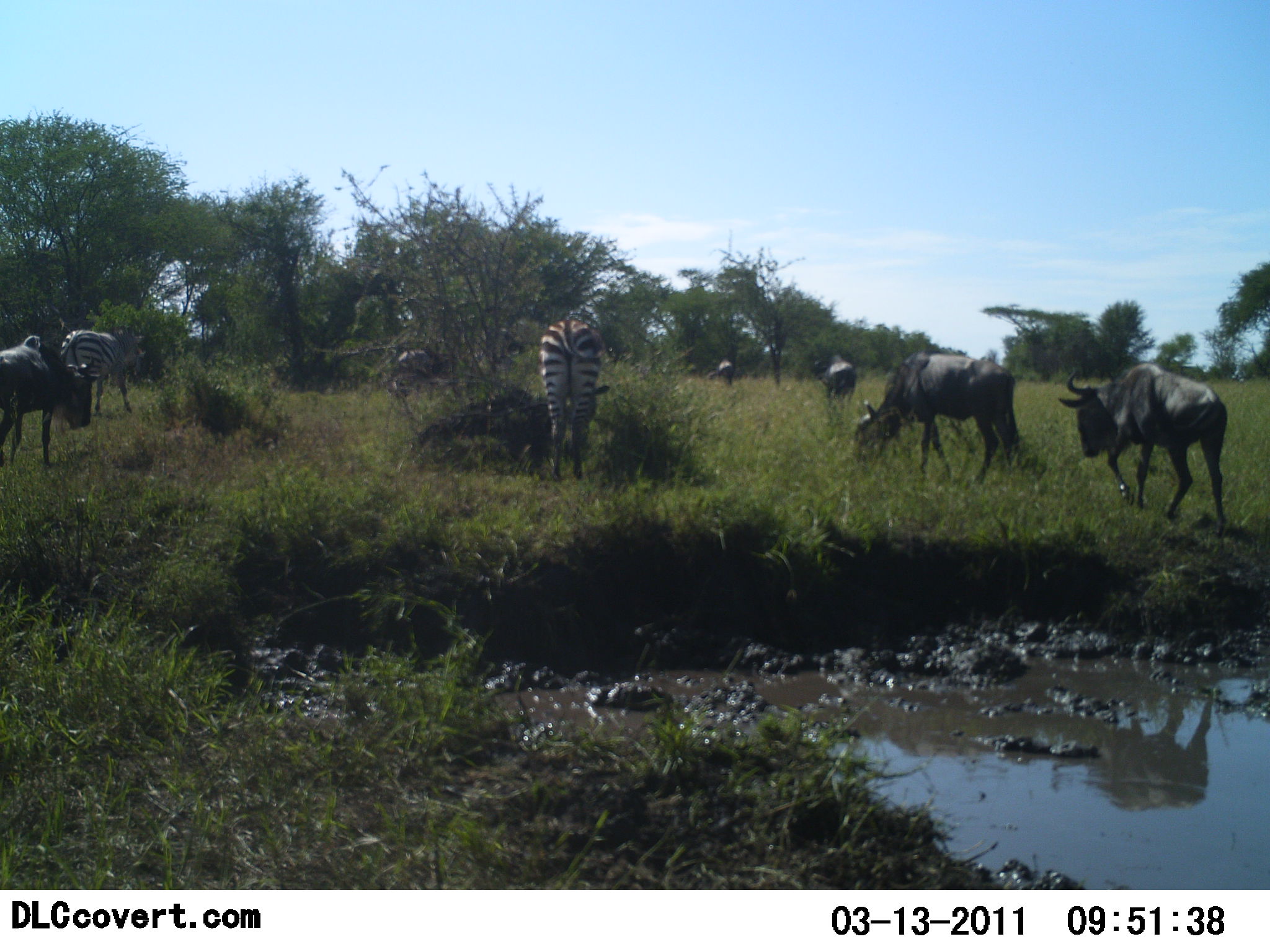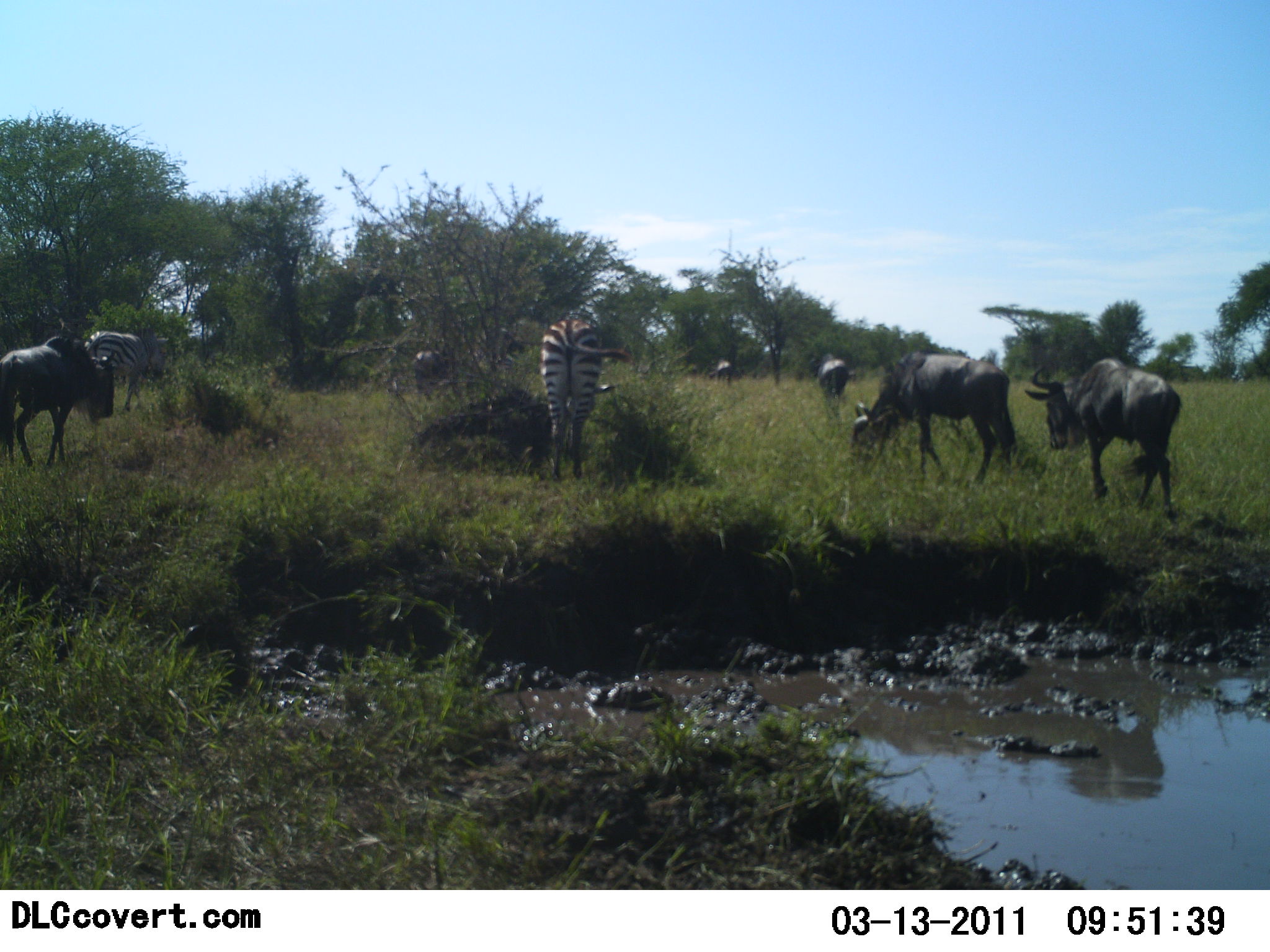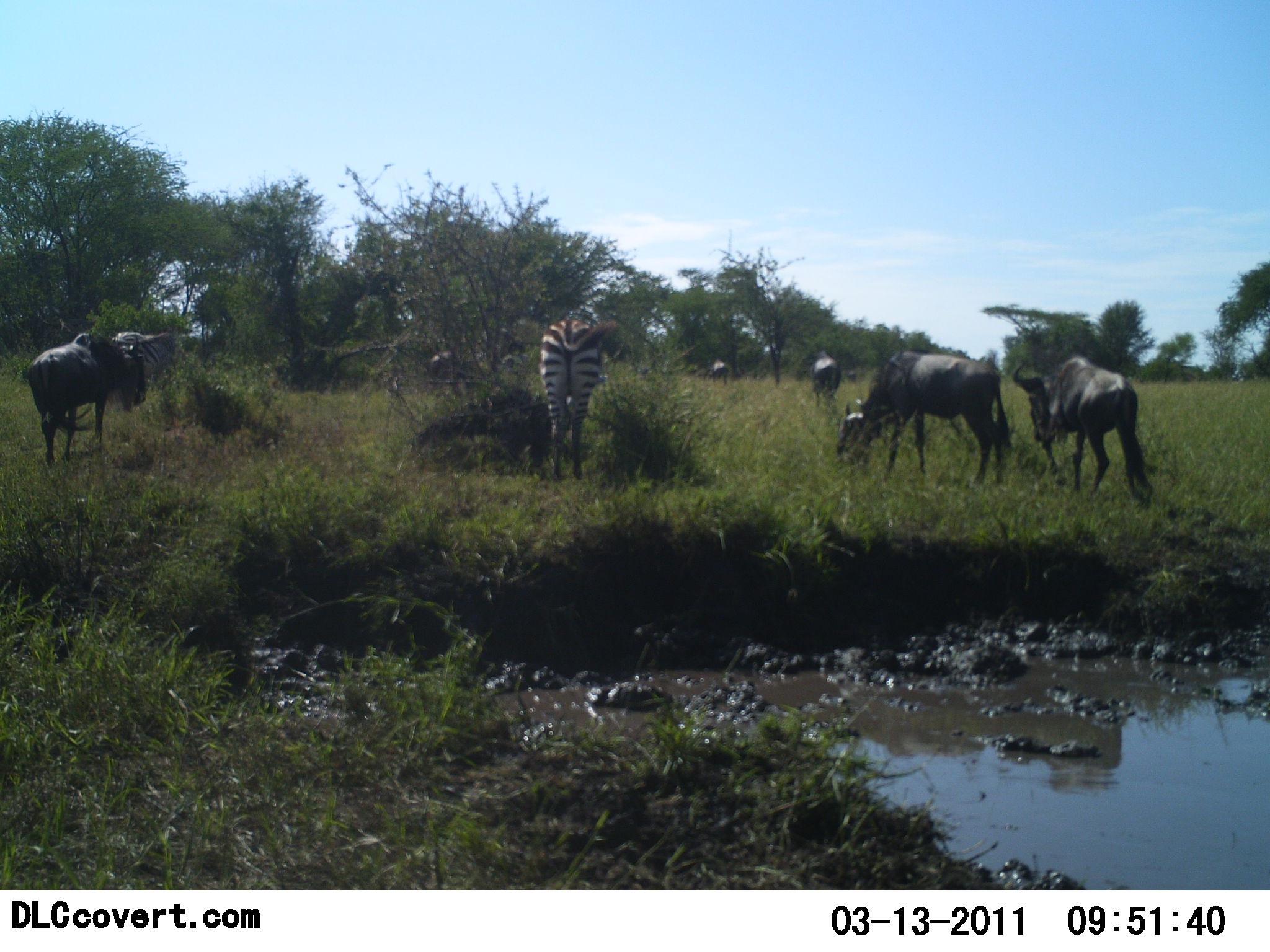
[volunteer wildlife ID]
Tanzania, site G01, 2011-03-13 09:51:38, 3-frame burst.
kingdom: Animalia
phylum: Chordata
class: Mammalia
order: Artiodactyla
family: Bovidae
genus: Connochaetes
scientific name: Connochaetes taurinus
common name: blue wildebeest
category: wildebeest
Wildebeest (blue wildebeest) (Connochaetes taurinus), count 6. Behavior (volunteer vote fractions): standing 31%, resting 0%, moving 62%, interacting 0%. Young present (vote fraction): 0%. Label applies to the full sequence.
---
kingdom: Animalia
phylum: Chordata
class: Mammalia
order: Perissodactyla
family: Equidae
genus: Equus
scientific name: Equus quagga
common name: plains zebra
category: zebra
Zebra (plains zebra) (Equus quagga), count 2. Behavior (volunteer vote fractions): standing 31%, resting 0%, moving 46%, interacting 0%. Young present (vote fraction): 0%. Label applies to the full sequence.